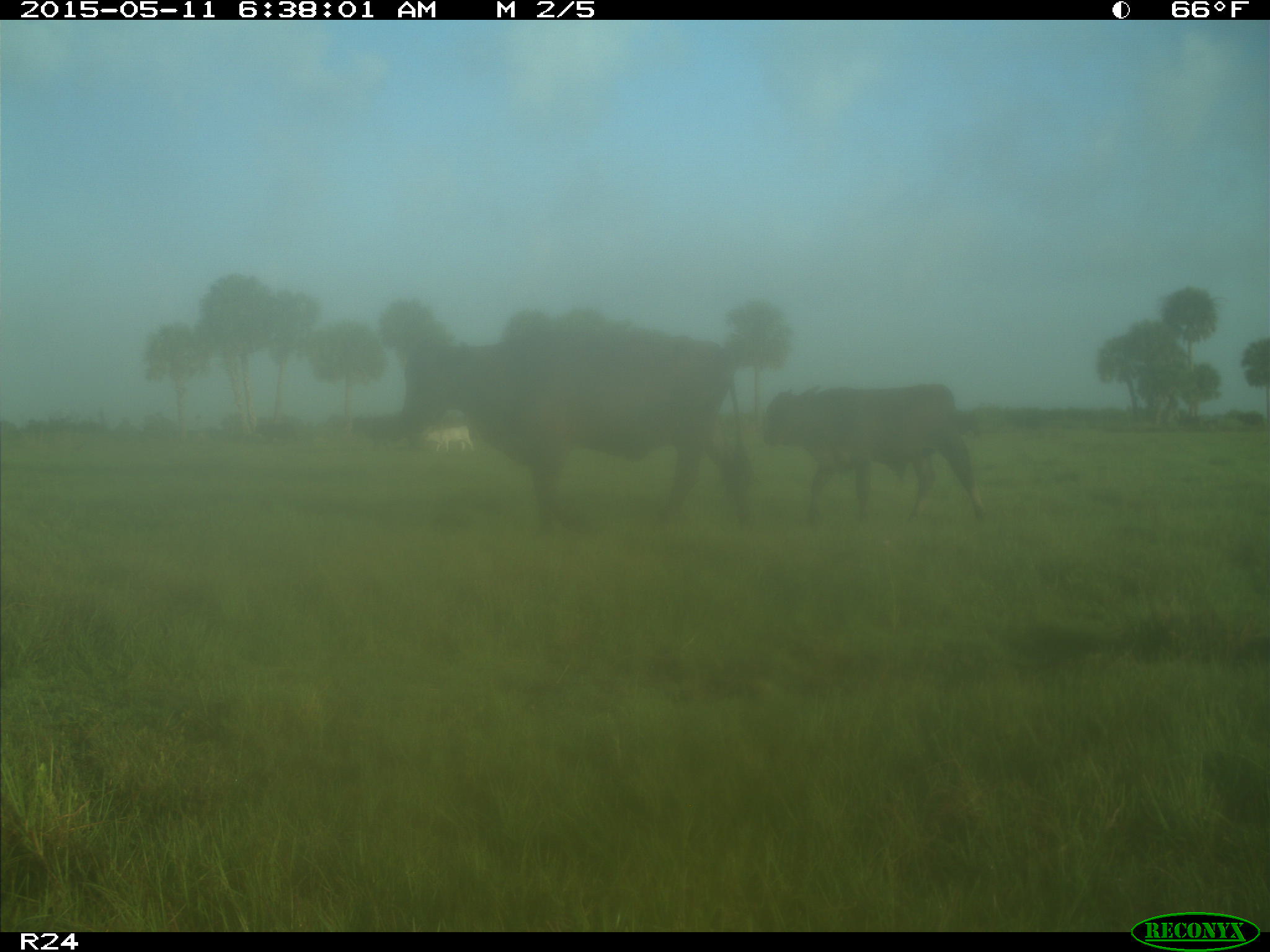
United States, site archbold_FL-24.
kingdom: Animalia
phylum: Chordata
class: Mammalia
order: Artiodactyla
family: Bovidae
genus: Bos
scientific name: Bos taurus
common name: domestic cow